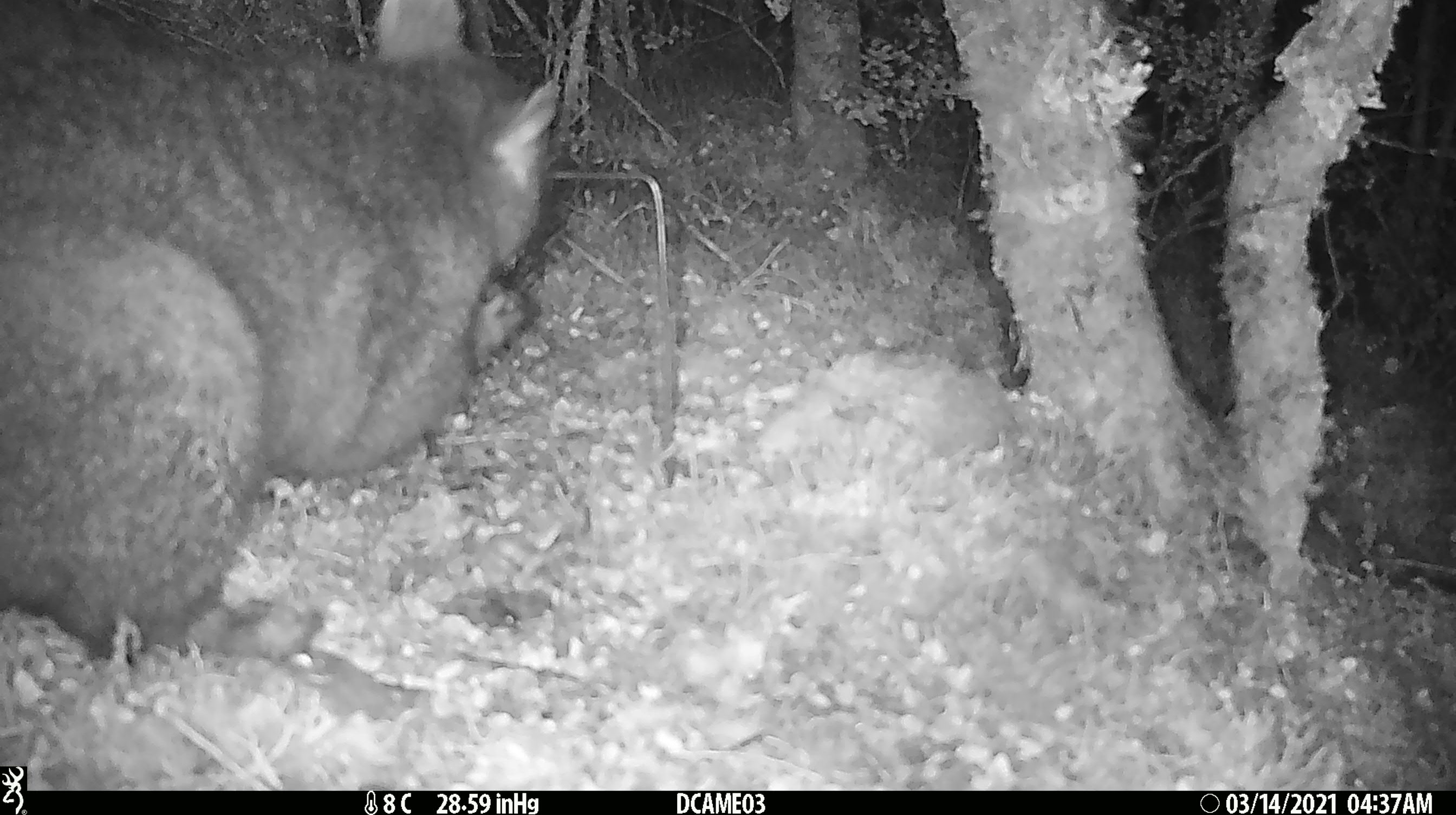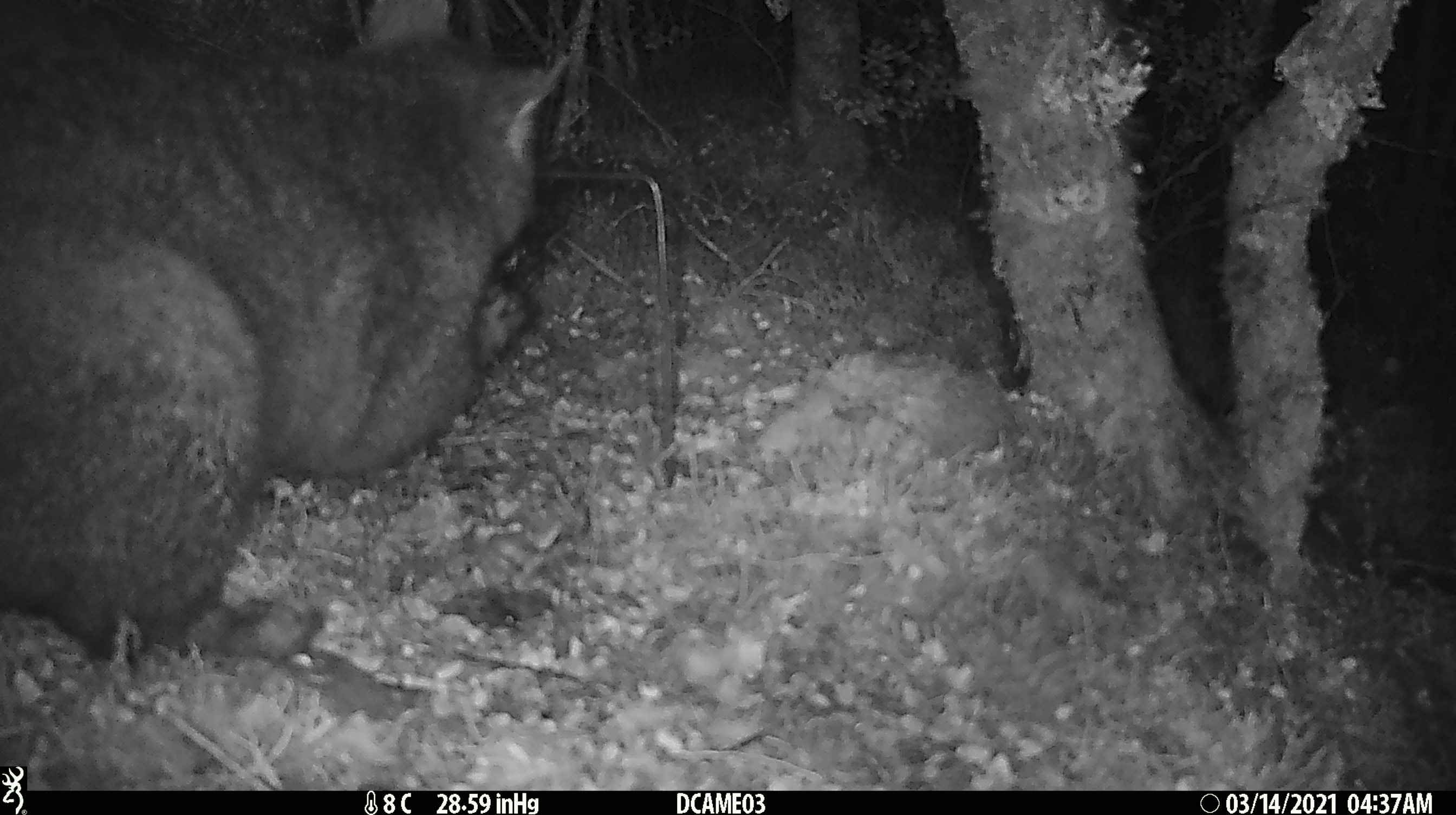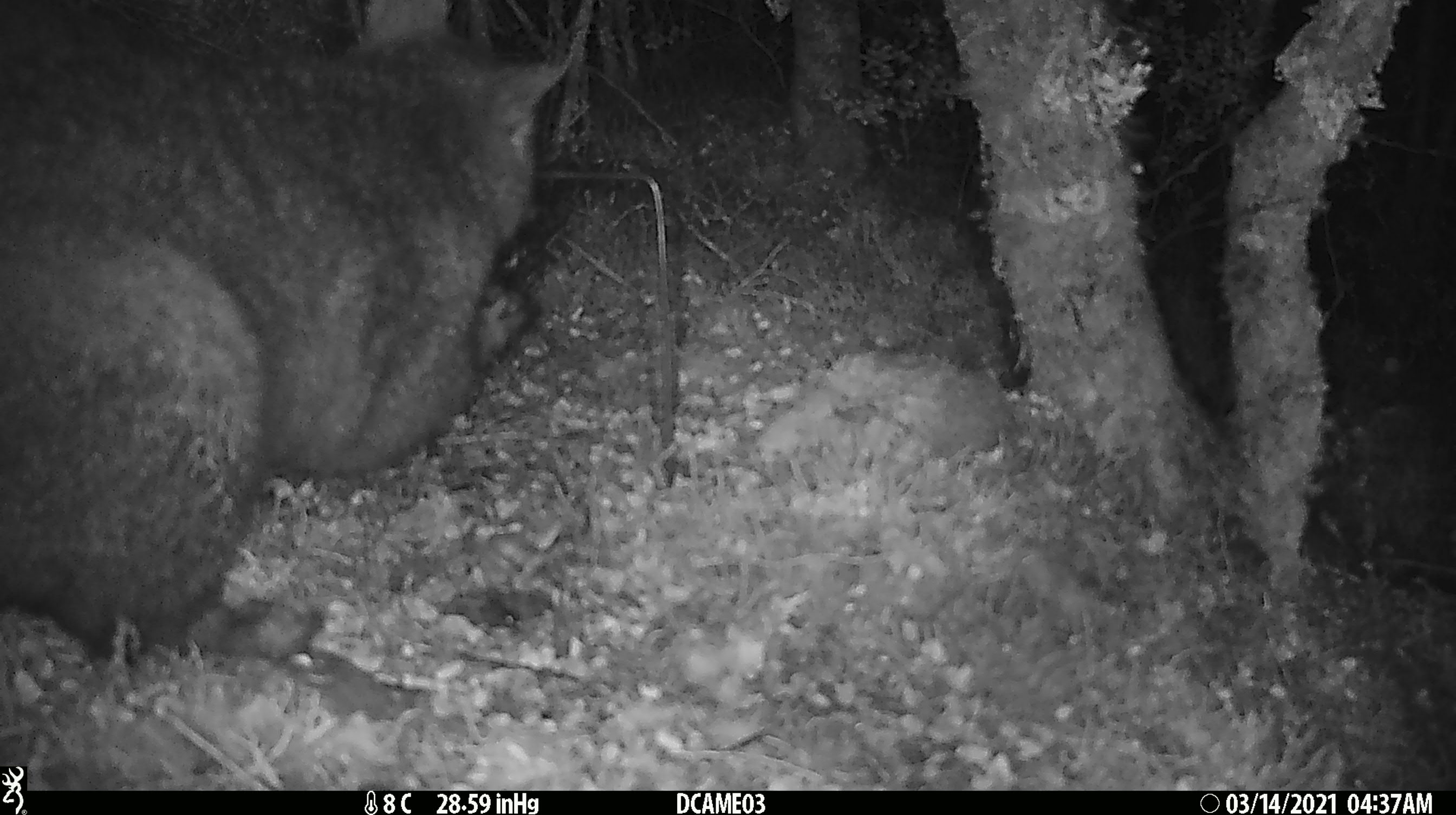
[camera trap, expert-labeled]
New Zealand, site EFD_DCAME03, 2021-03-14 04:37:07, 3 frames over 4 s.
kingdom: Animalia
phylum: Chordata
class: Mammalia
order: Diprotodontia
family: Phalangeridae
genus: Trichosurus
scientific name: Trichosurus vulpecula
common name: common brushtail possum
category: possum